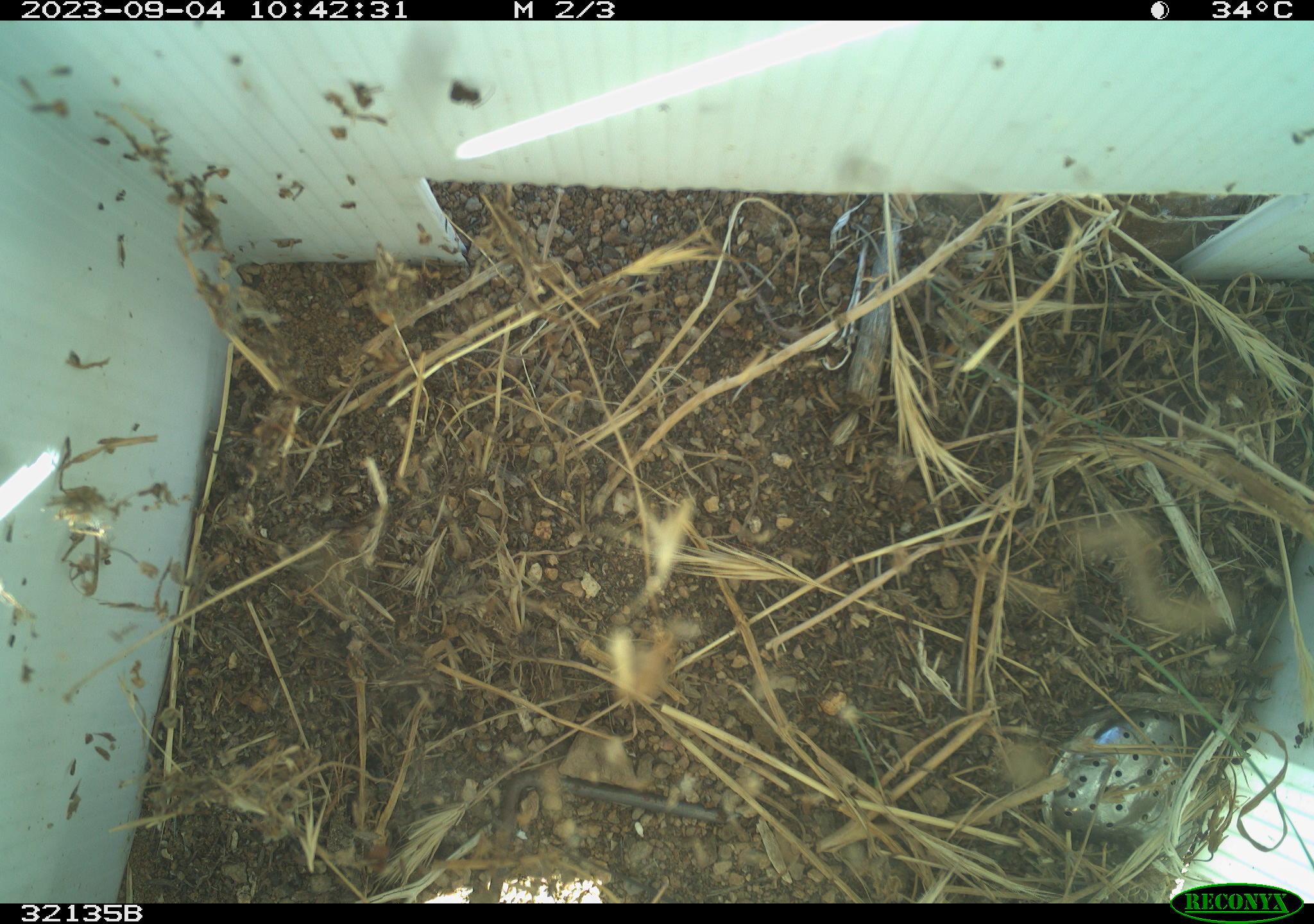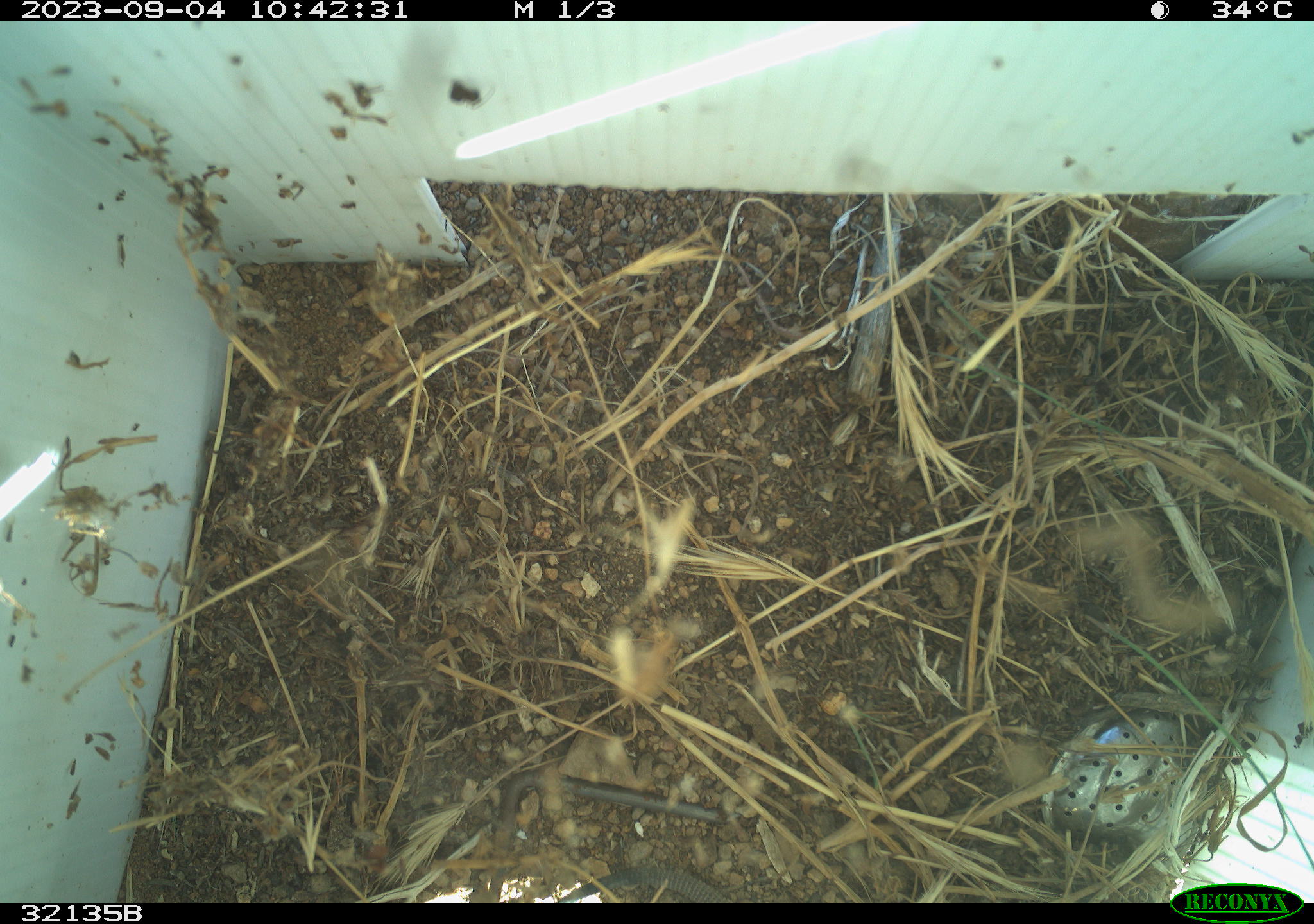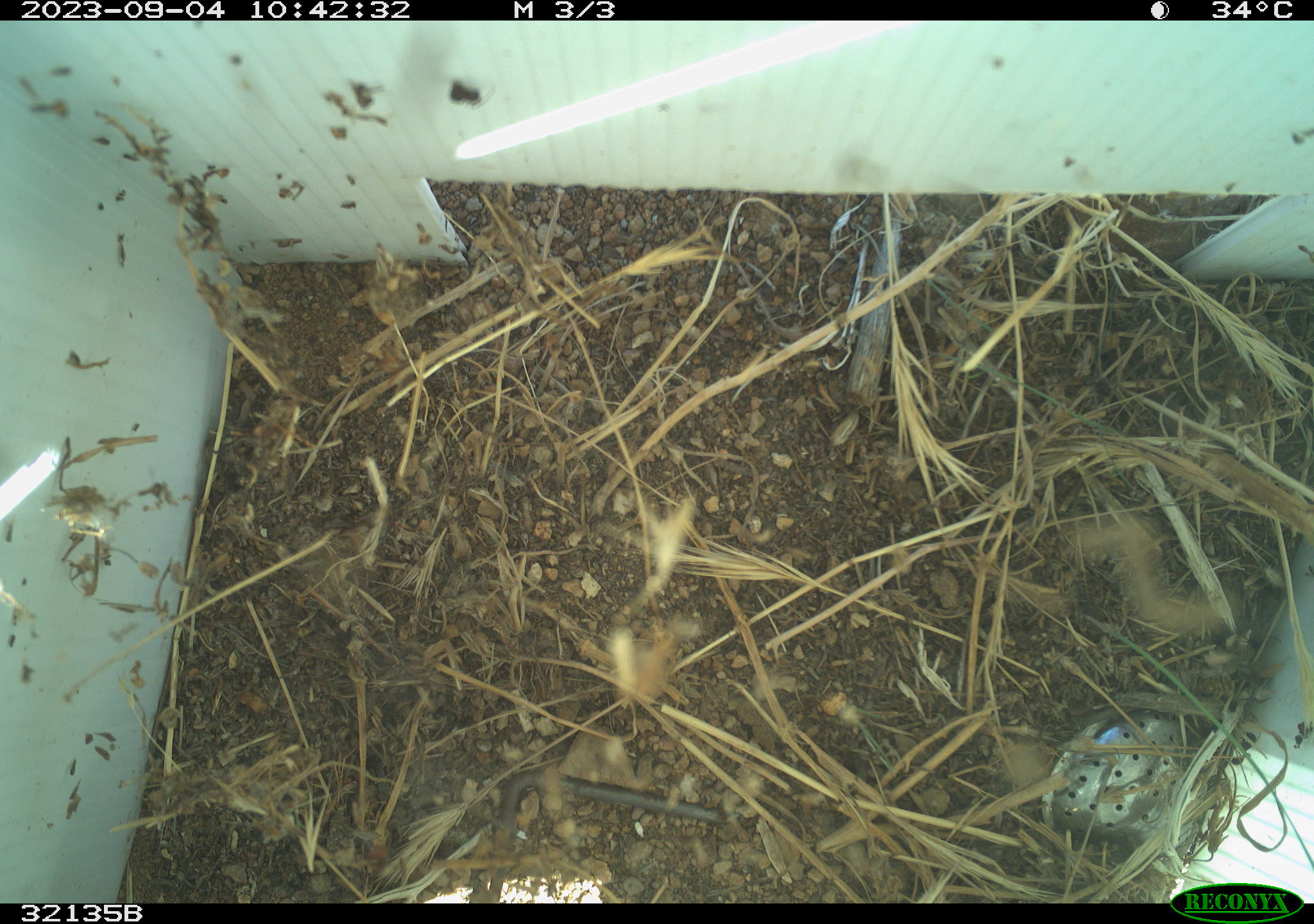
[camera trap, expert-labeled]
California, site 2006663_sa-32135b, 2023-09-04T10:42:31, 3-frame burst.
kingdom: Animalia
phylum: Chordata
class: Reptilia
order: Squamata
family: Teiidae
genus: Aspidoscelis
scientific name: Aspidoscelis tigris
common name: western whiptail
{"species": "western whiptail (Aspidoscelis tigris)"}